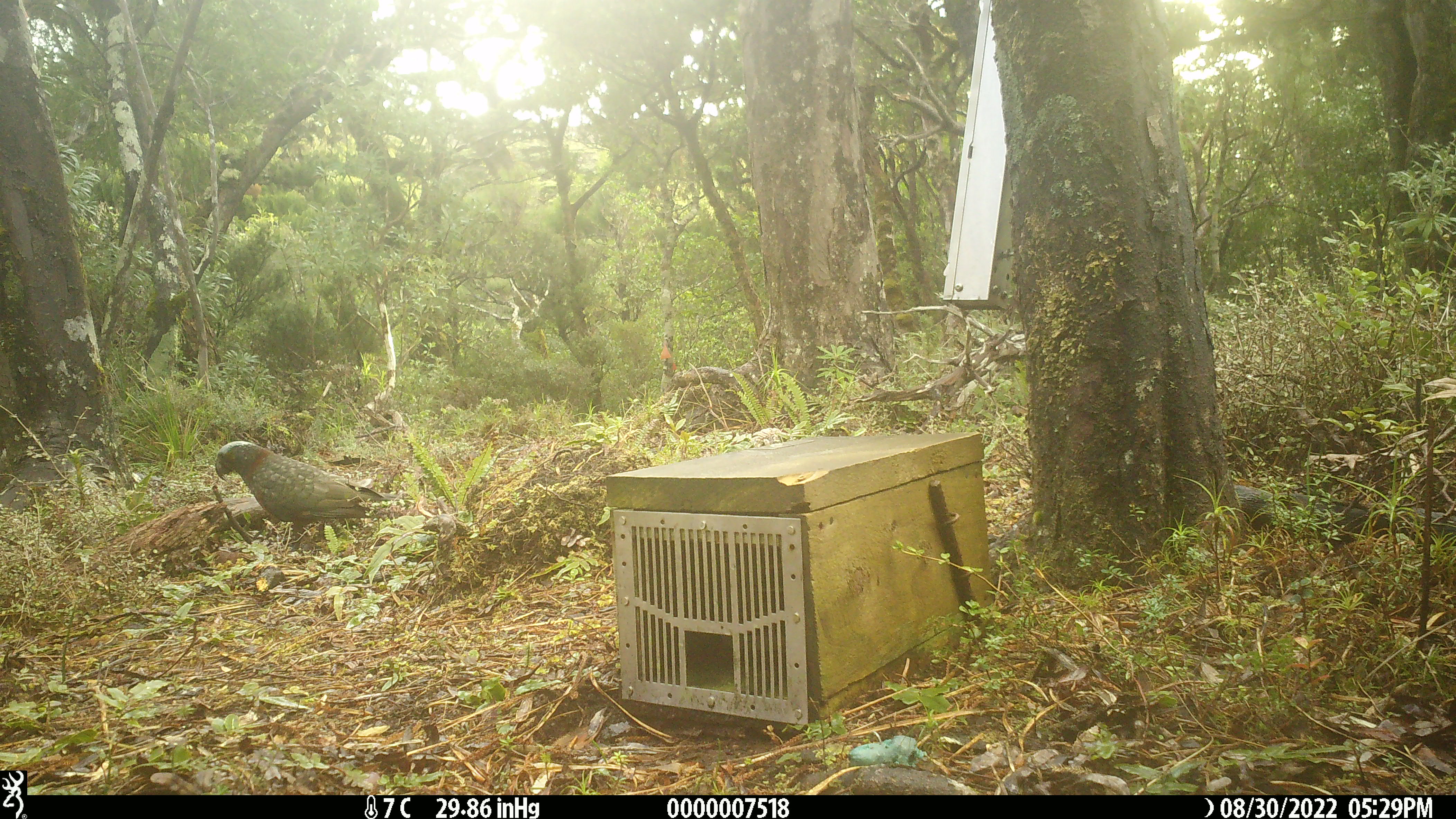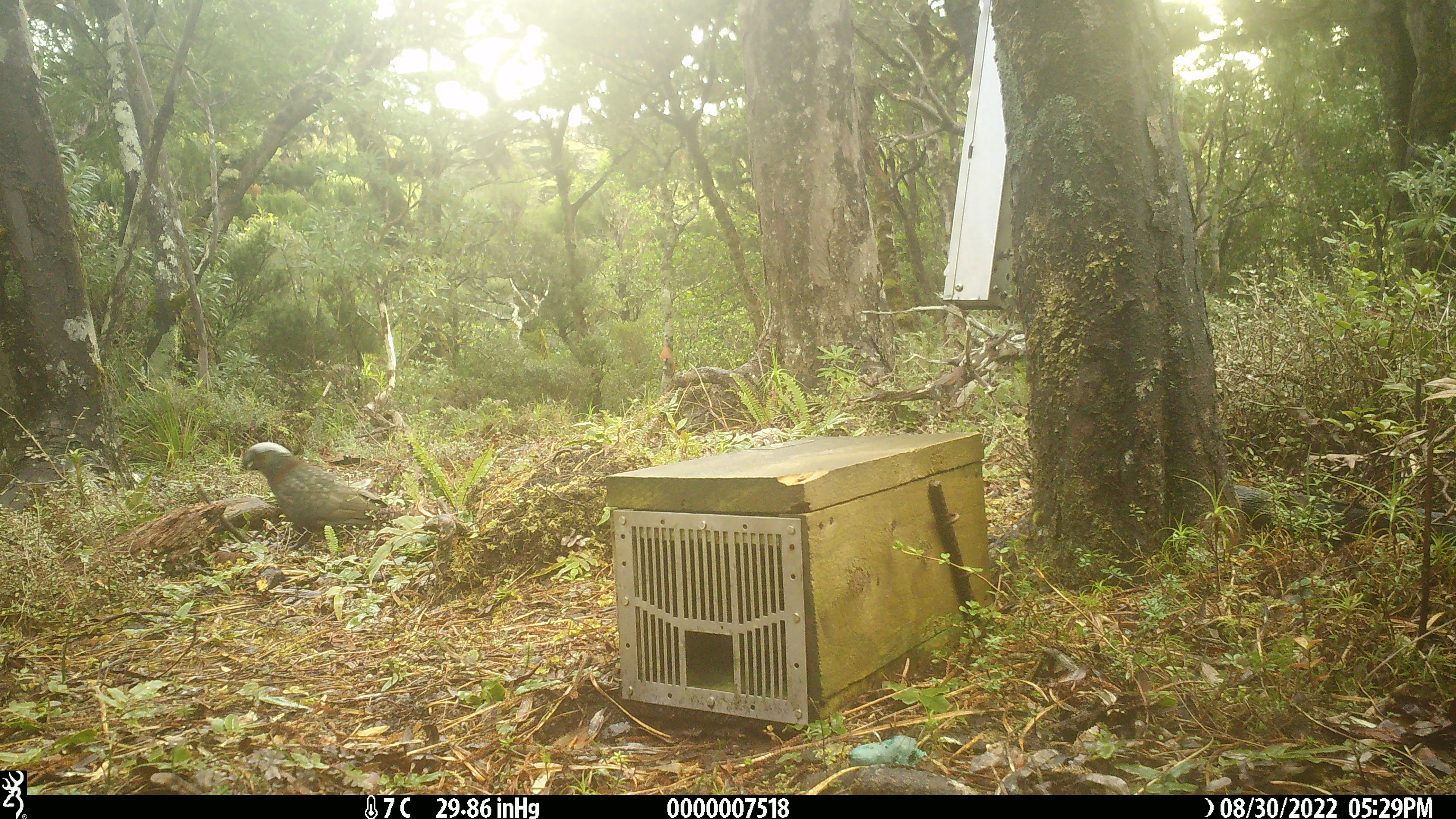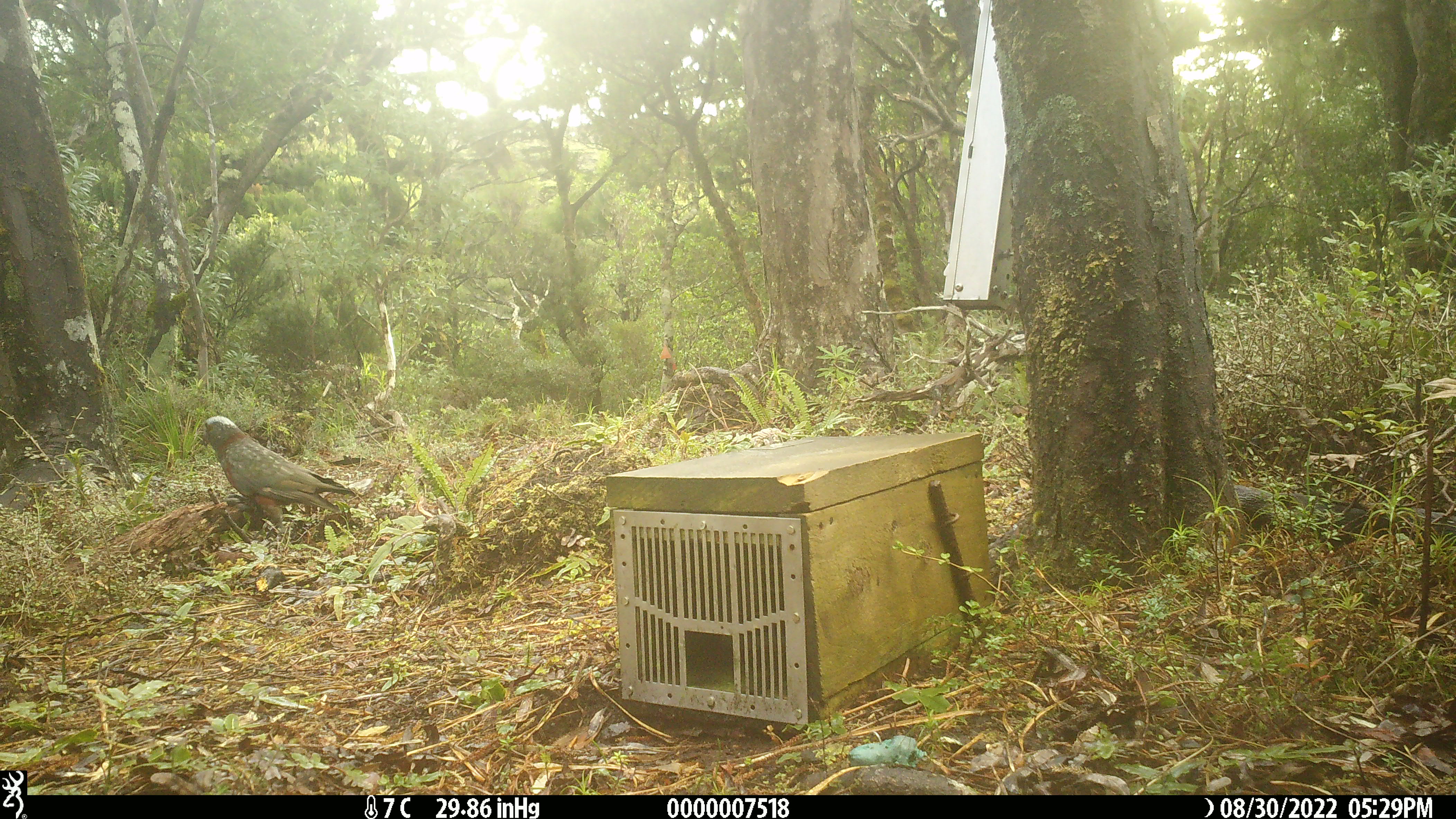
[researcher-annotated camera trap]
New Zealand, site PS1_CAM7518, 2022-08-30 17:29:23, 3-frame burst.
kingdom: Animalia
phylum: Chordata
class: Aves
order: Psittaciformes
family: Strigopidae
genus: Nestor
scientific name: Nestor meridionalis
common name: kaka